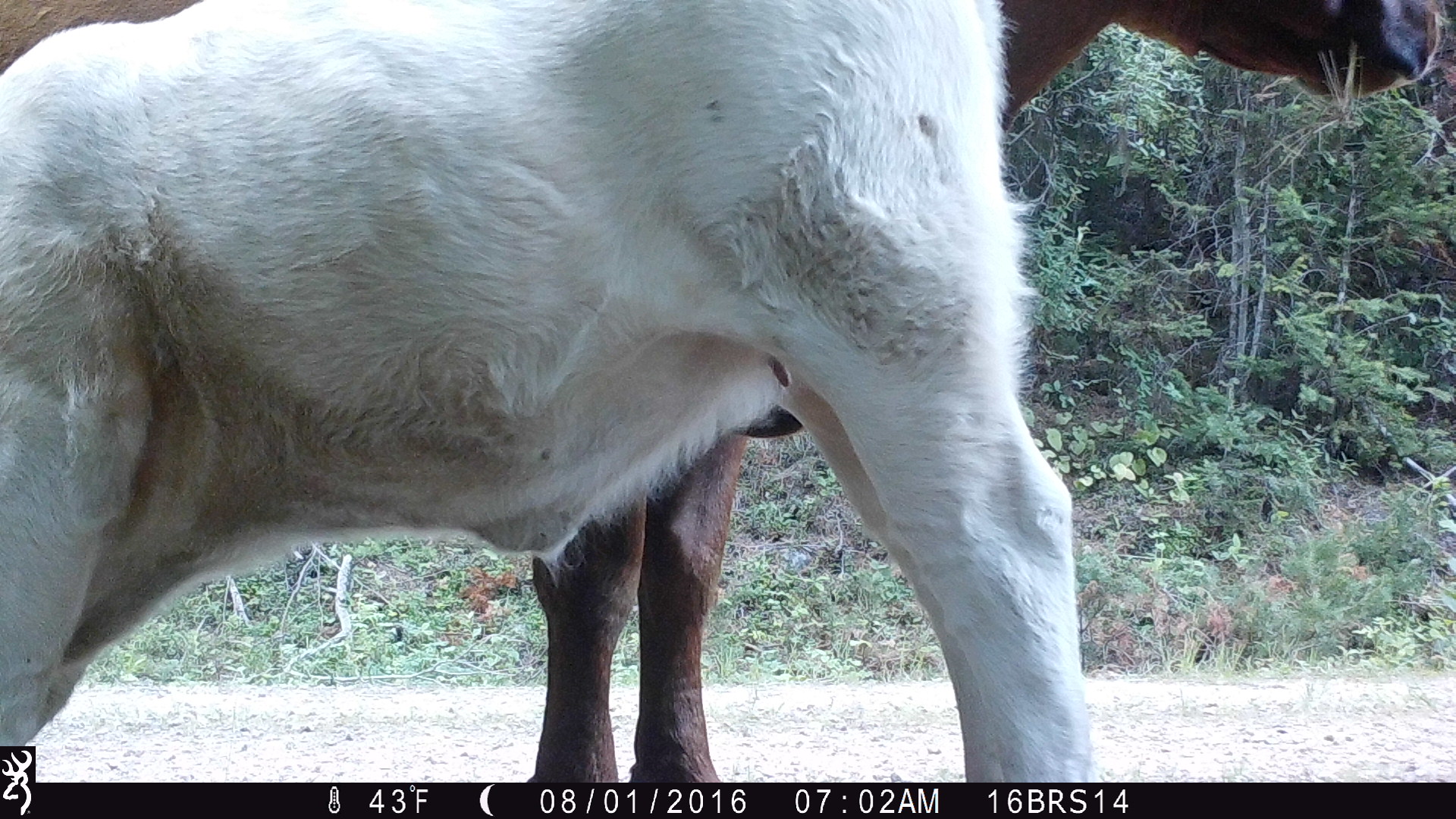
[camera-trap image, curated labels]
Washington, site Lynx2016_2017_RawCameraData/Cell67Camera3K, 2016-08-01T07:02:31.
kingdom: Animalia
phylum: Chordata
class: Mammalia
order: Artiodactyla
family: Bovidae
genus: Bos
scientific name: Bos taurus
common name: domestic cattle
Domestic cattle (Bos taurus). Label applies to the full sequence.